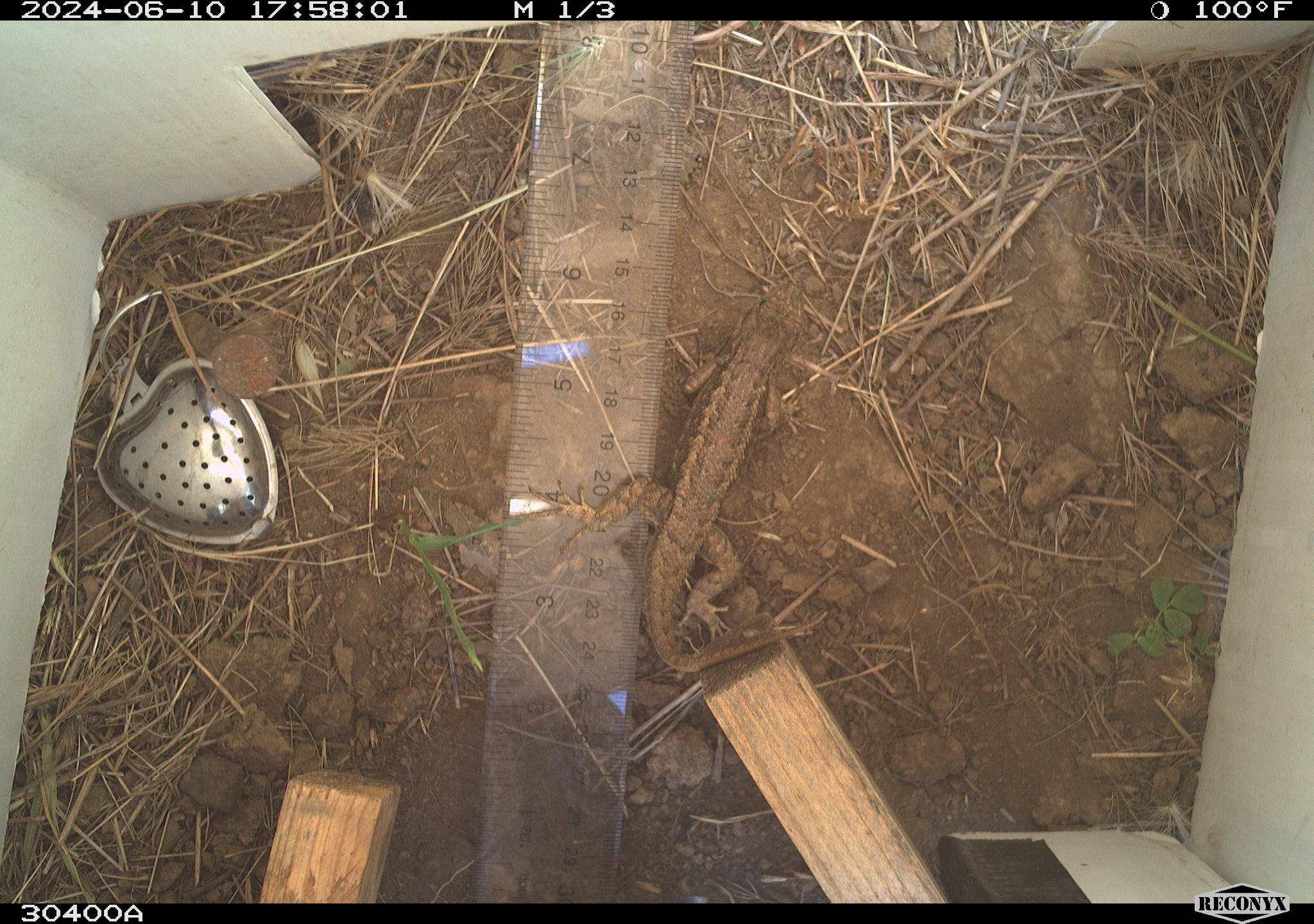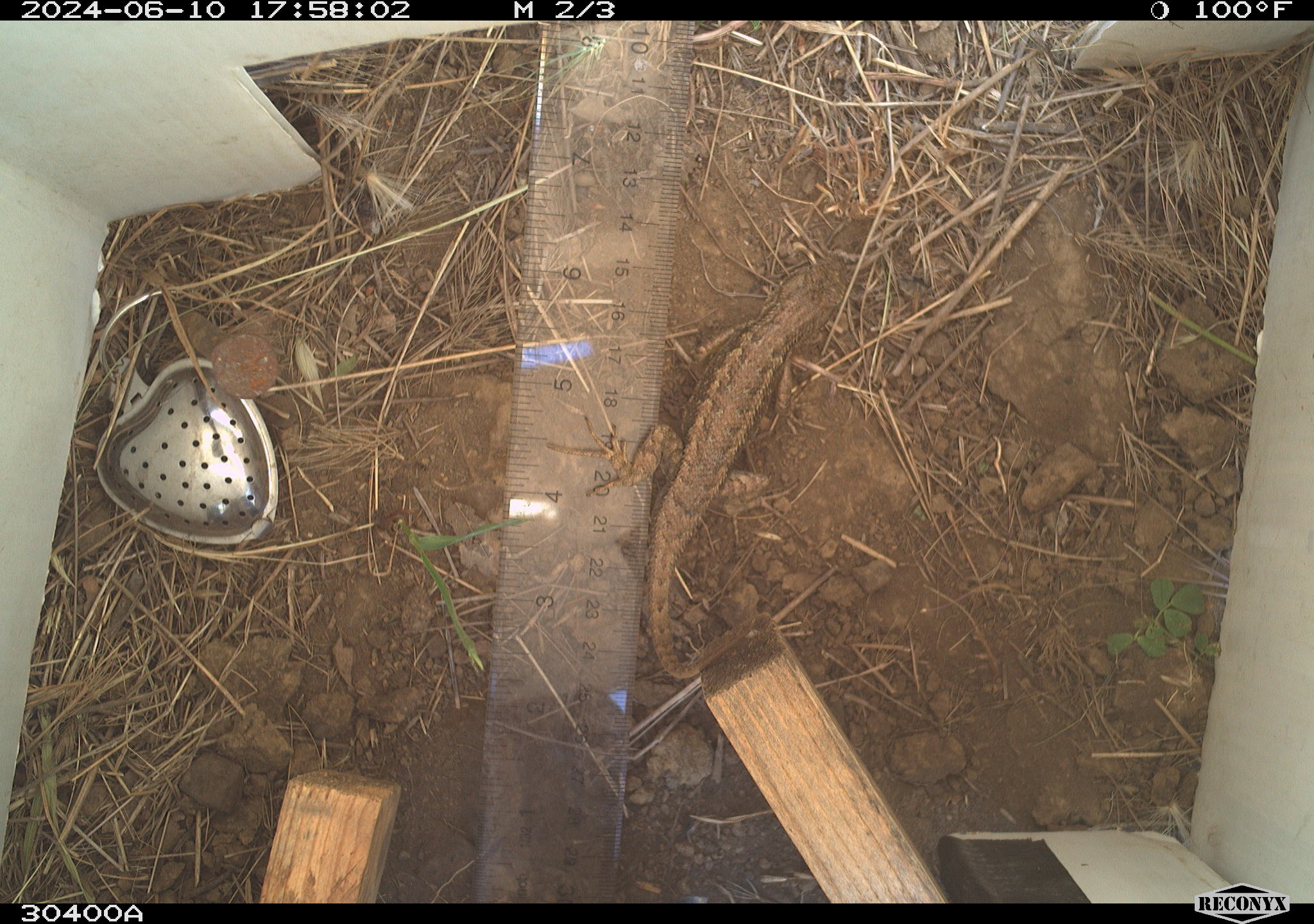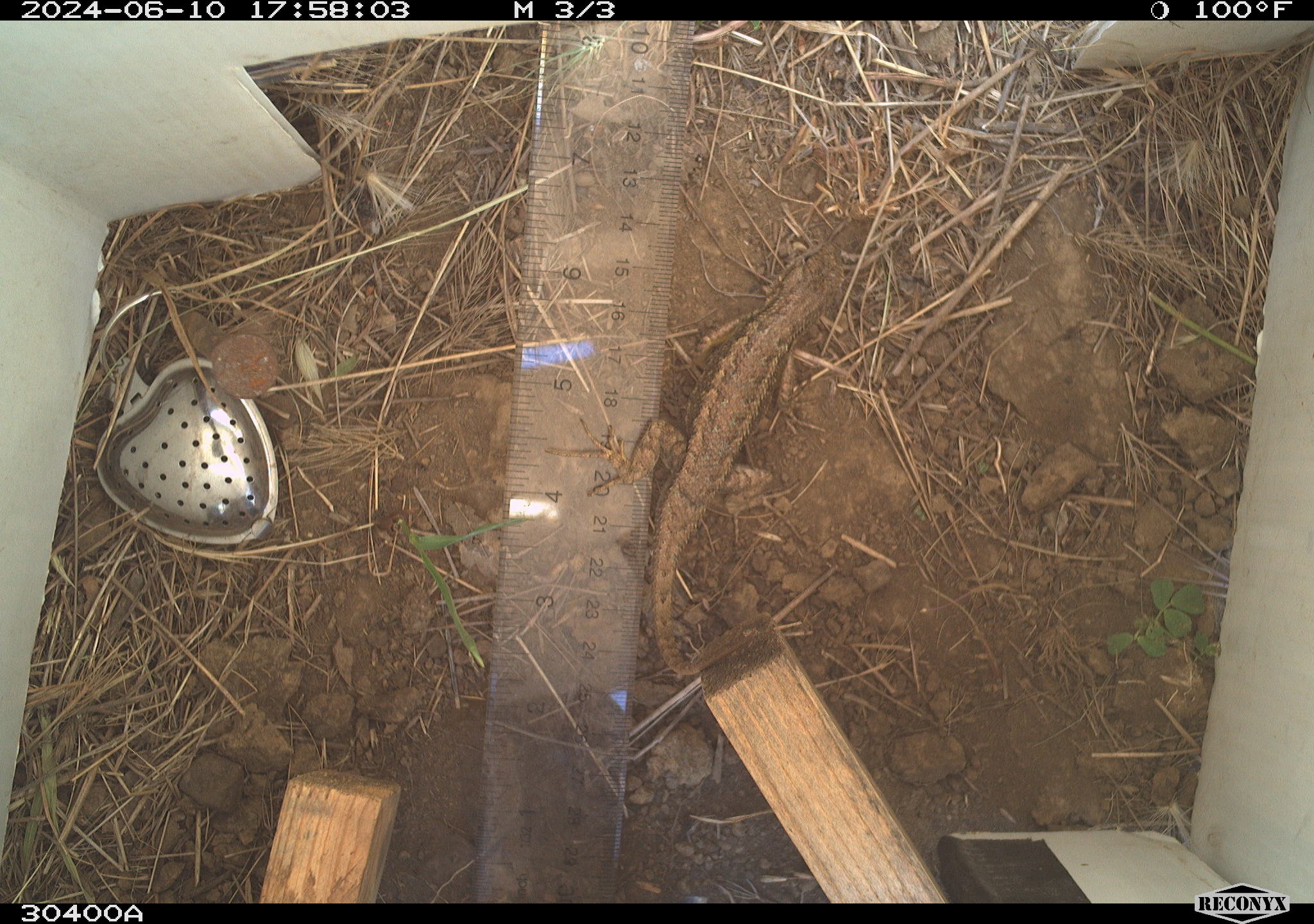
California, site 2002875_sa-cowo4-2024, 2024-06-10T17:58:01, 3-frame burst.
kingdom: Animalia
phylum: Chordata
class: Reptilia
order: Squamata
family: Phrynosomatidae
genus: Sceloporus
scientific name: Sceloporus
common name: spiny lizards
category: sceloporus species